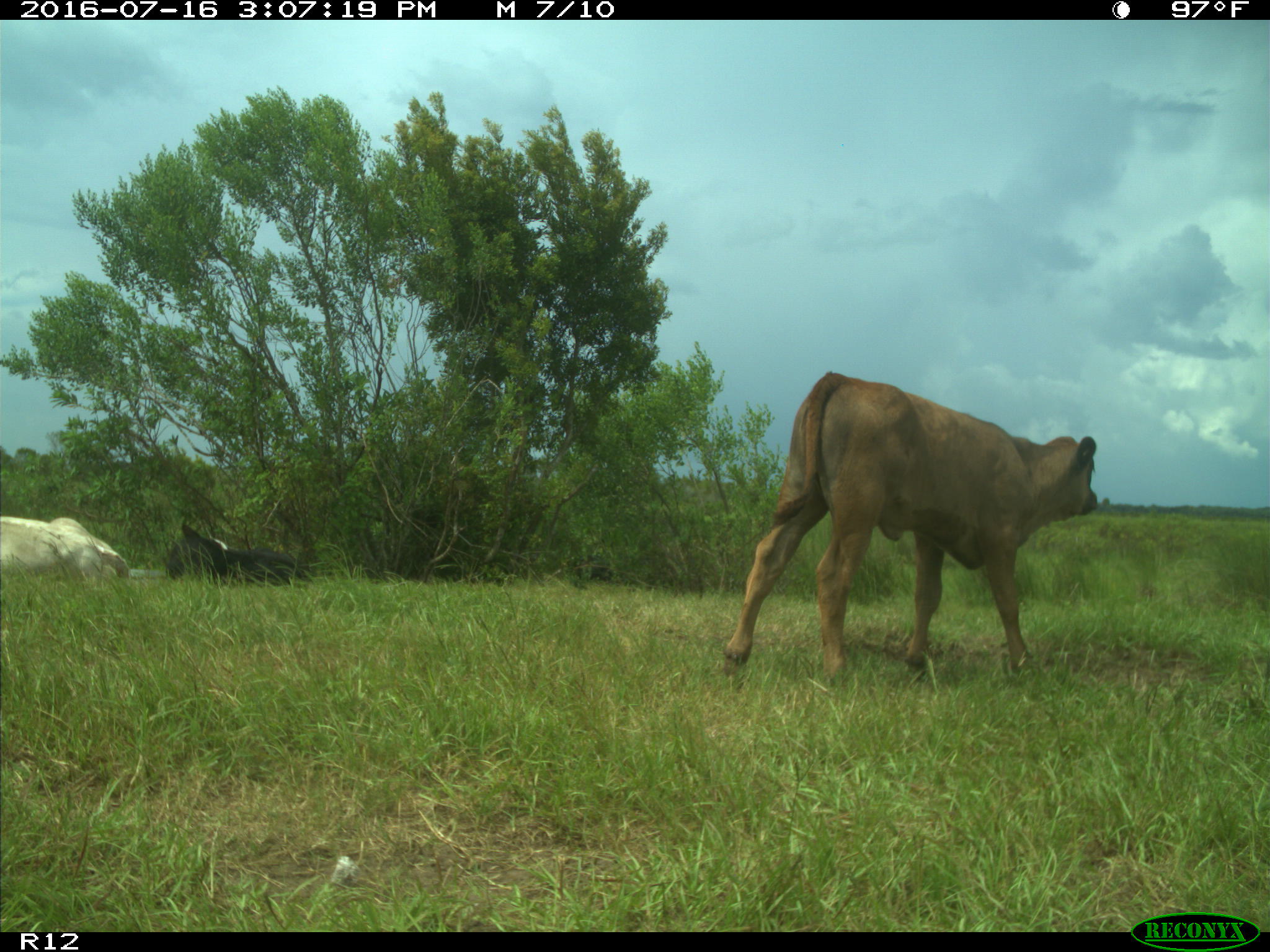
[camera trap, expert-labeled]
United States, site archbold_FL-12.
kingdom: Animalia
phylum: Chordata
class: Mammalia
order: Artiodactyla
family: Bovidae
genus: Bos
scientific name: Bos taurus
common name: domestic cow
Bos taurus (domestic cow).